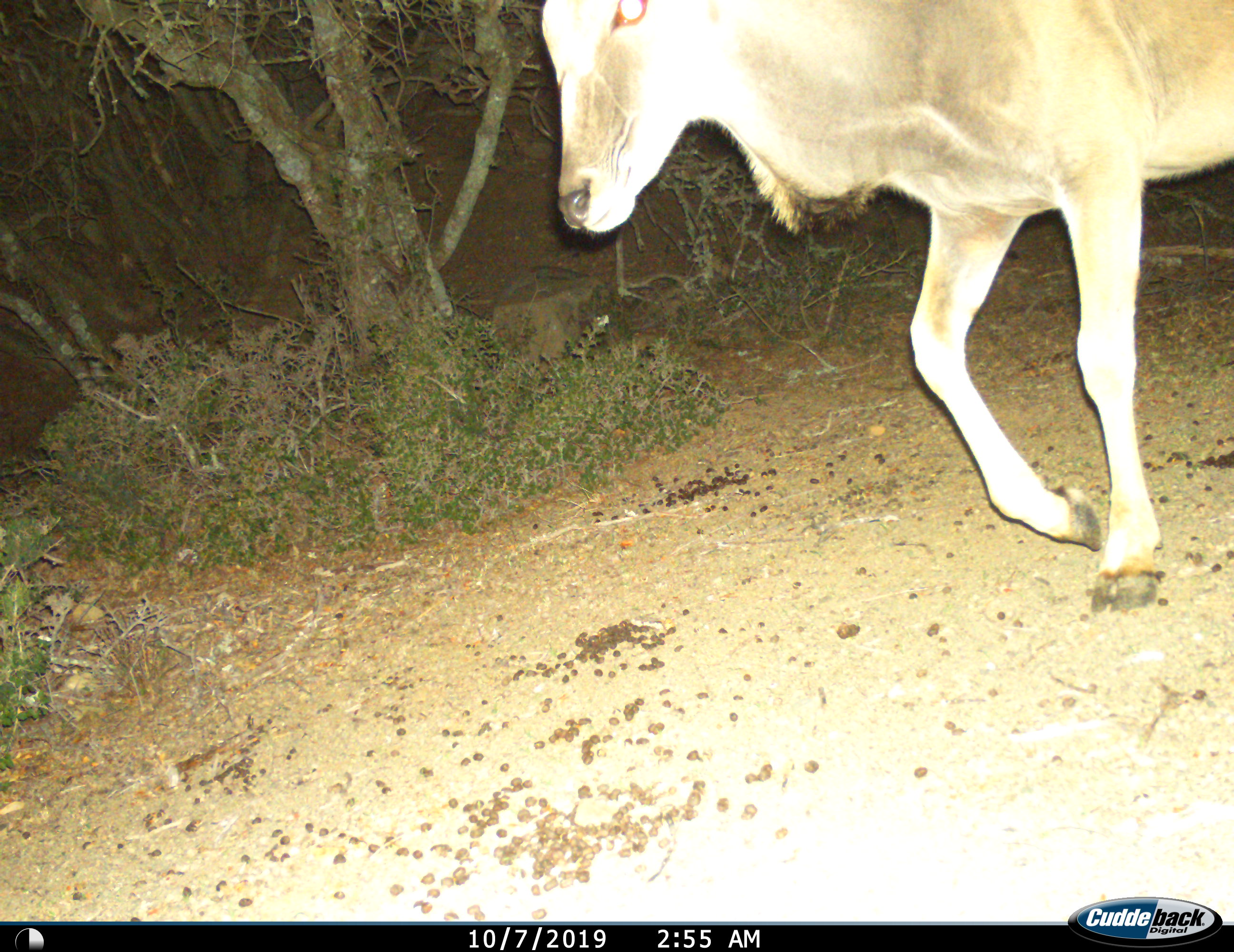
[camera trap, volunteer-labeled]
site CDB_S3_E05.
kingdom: Animalia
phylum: Chordata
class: Mammalia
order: Artiodactyla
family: Bovidae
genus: Tragelaphus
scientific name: Tragelaphus oryx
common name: eland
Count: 1.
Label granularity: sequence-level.